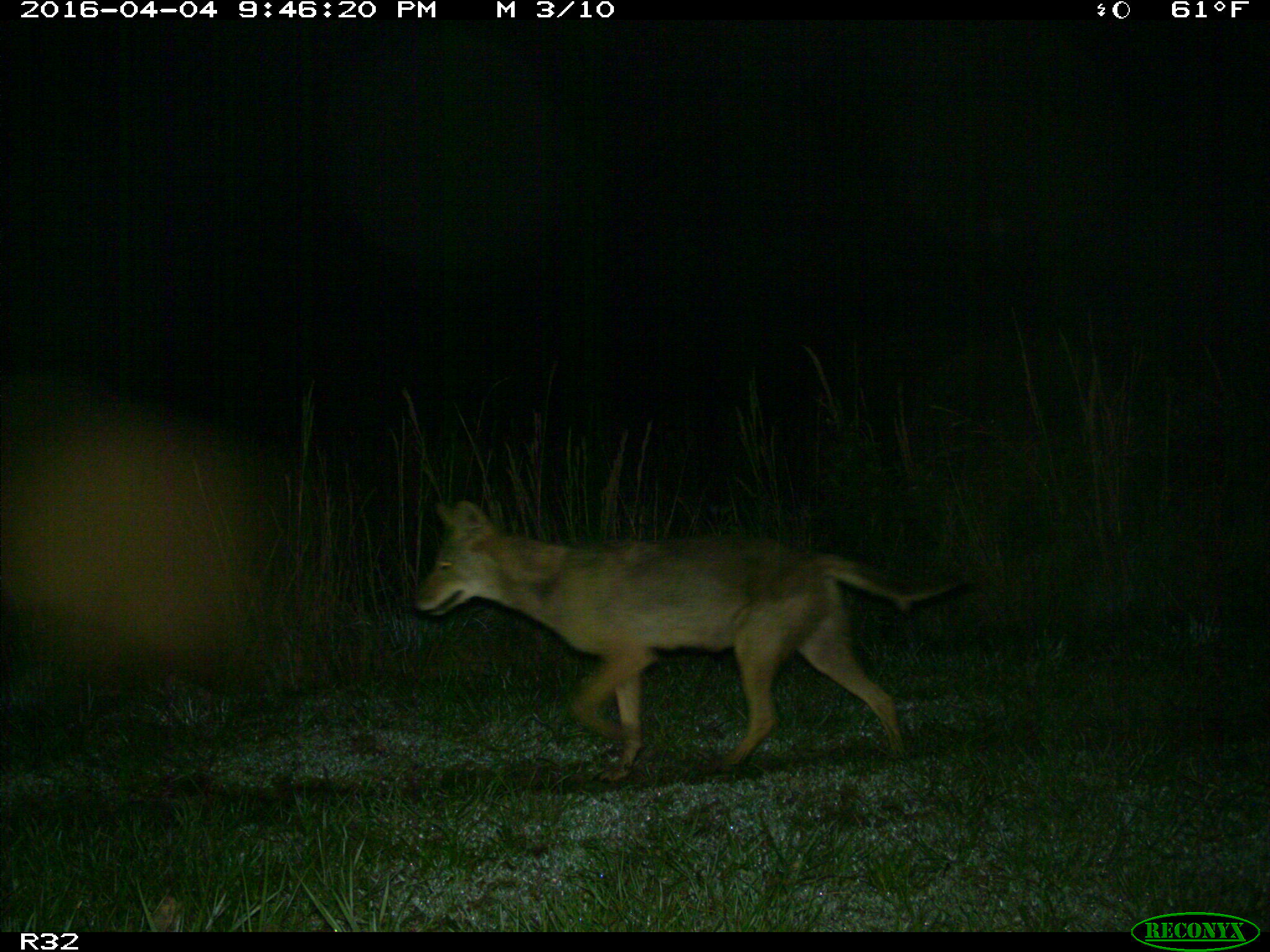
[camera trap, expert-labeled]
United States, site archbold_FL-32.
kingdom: Animalia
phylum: Chordata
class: Mammalia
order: Carnivora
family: Canidae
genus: Canis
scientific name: Canis latrans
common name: coyote